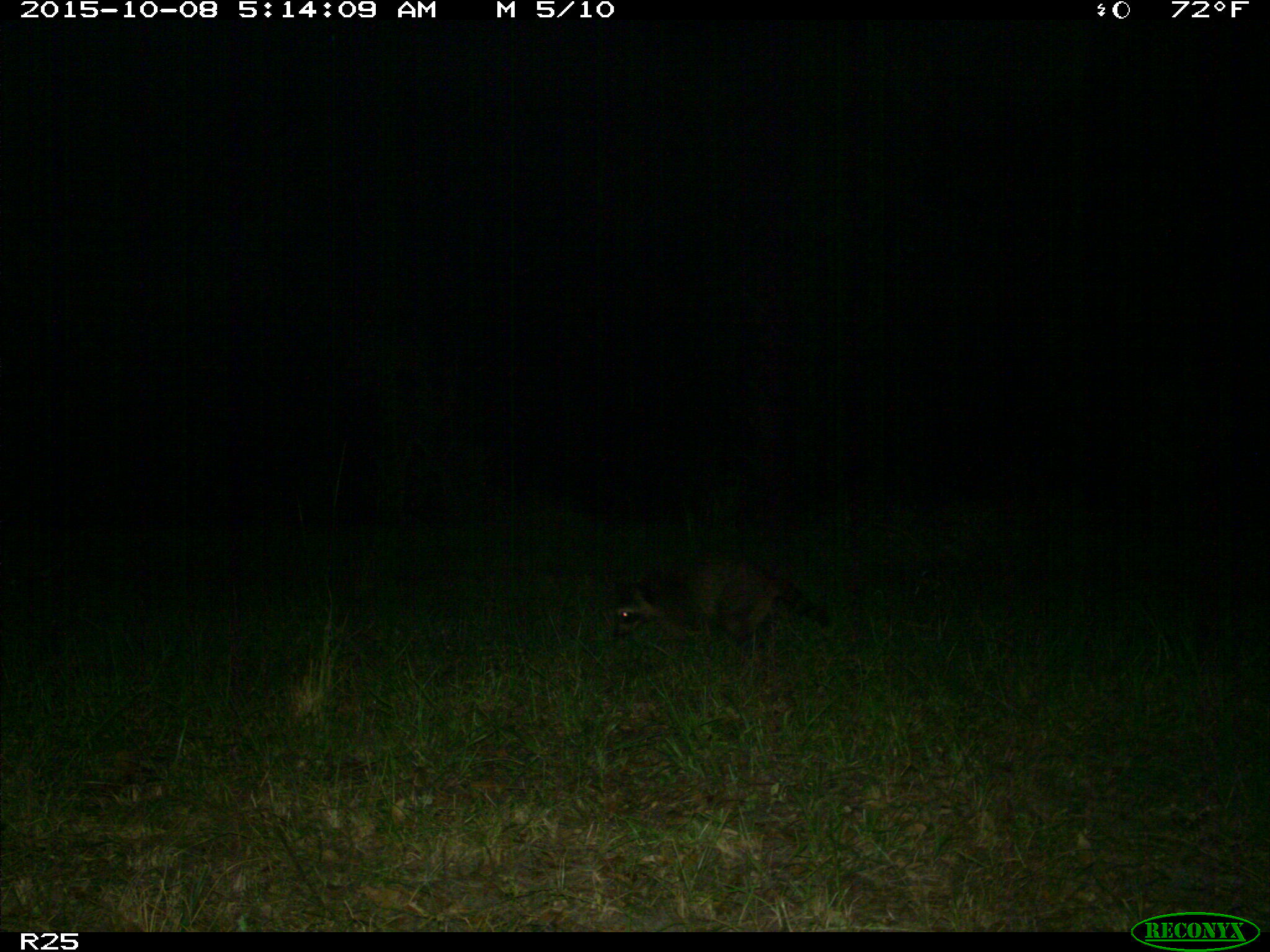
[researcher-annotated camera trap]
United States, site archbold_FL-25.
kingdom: Animalia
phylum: Chordata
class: Mammalia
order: Carnivora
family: Procyonidae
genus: Procyon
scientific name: Procyon lotor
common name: common raccoon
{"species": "Procyon lotor (common raccoon)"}